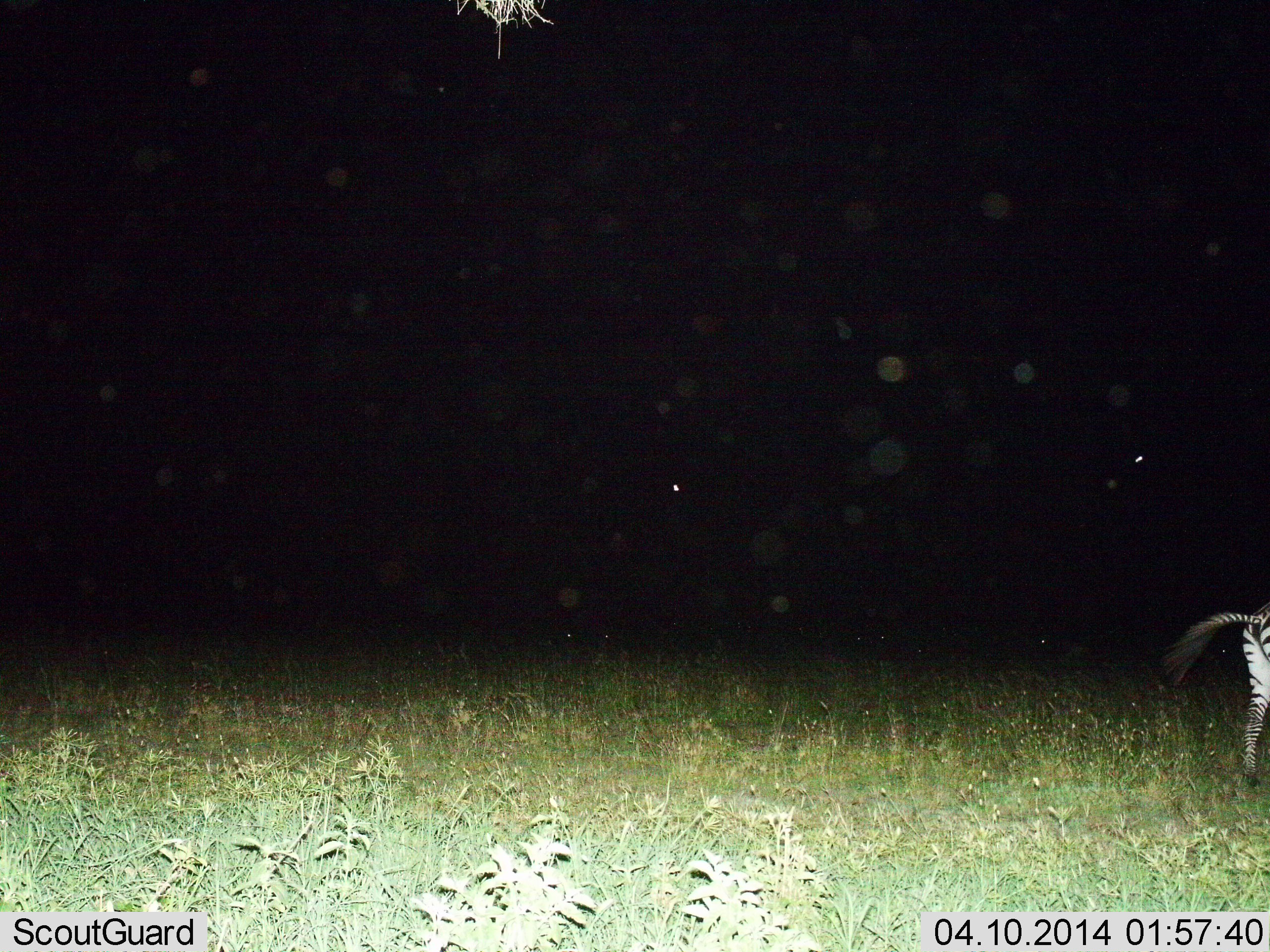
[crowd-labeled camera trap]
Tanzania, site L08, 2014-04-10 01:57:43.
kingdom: Animalia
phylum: Chordata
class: Mammalia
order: Perissodactyla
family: Equidae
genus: Equus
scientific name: Equus quagga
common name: plains zebra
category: zebra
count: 1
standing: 30%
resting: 0%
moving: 70%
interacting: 0%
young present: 0%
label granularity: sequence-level